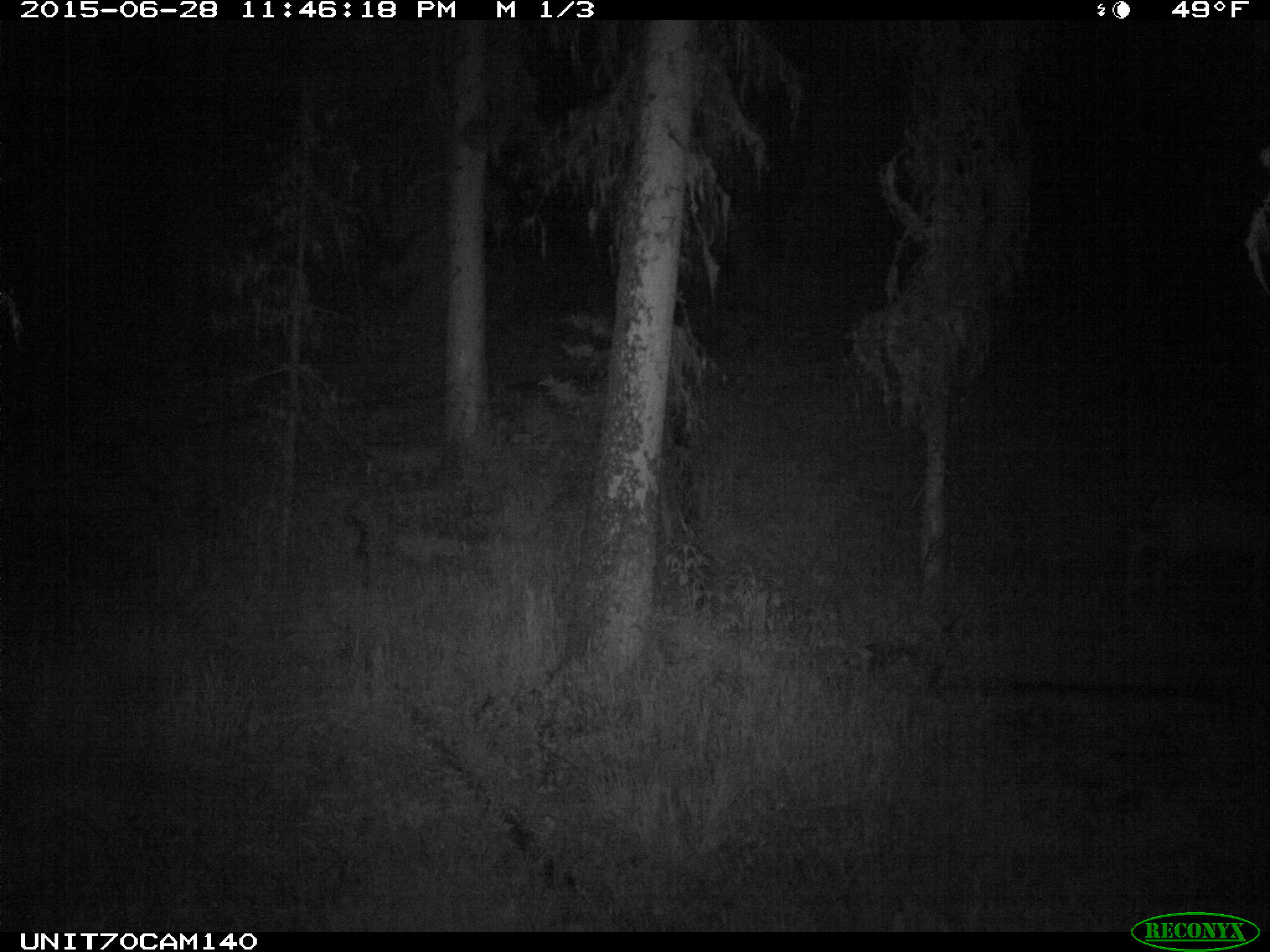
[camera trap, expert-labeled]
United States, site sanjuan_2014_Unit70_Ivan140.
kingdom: Animalia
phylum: Chordata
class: Mammalia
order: Artiodactyla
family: Cervidae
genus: Odocoileus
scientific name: Odocoileus hemionus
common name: mule deer